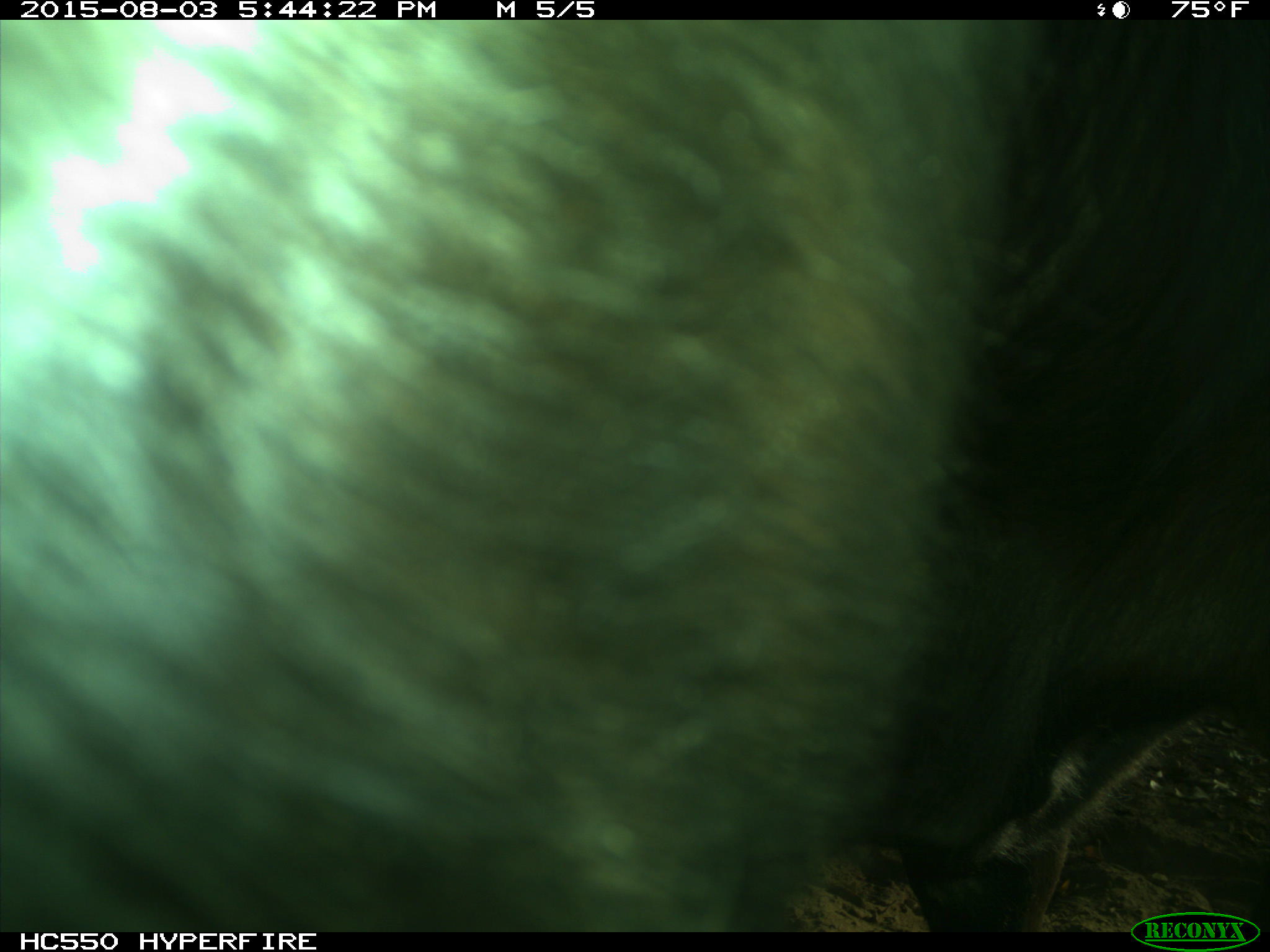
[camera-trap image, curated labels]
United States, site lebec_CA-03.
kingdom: Animalia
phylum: Chordata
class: Mammalia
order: Artiodactyla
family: Bovidae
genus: Bos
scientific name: Bos taurus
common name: domestic cow